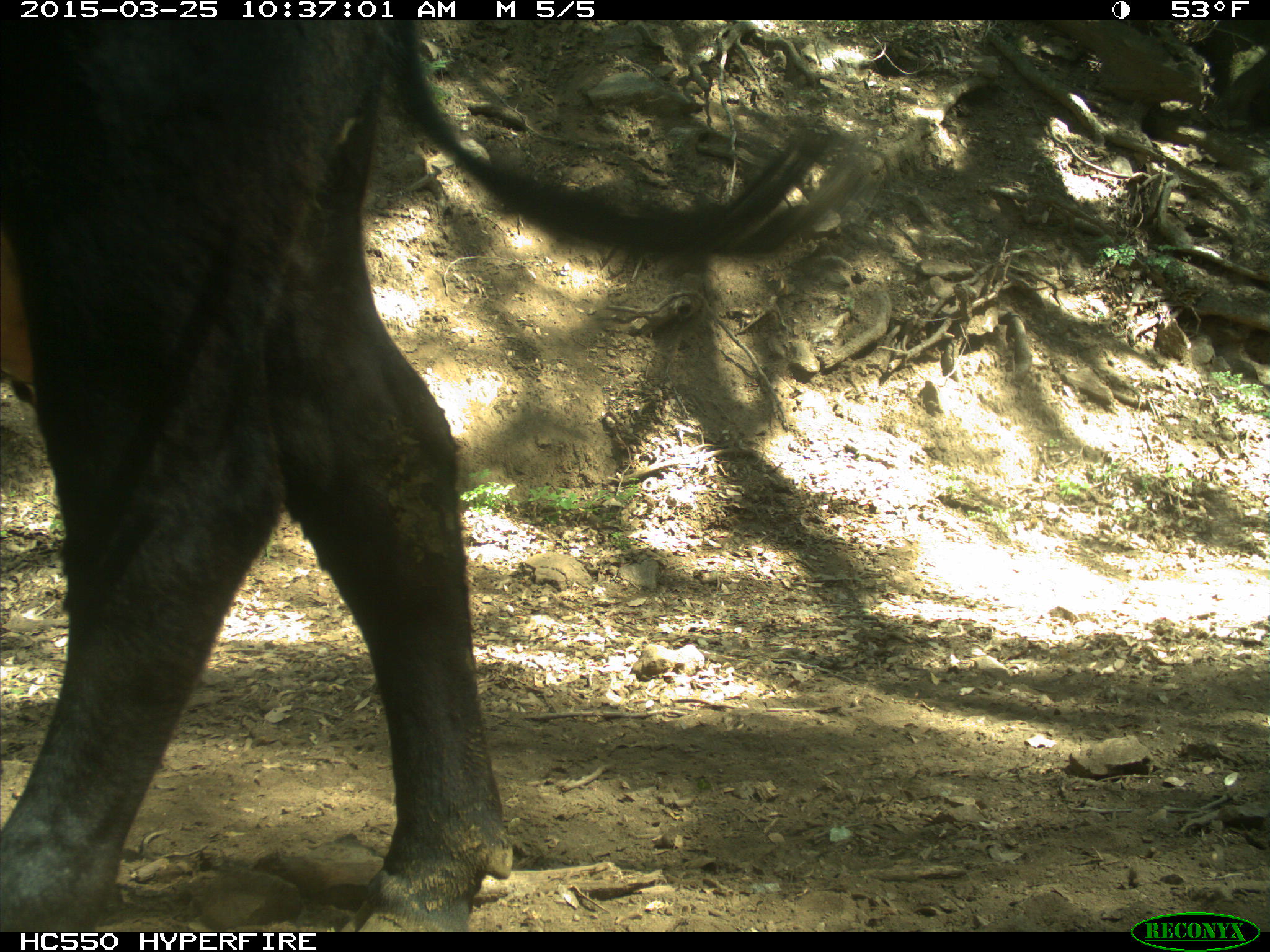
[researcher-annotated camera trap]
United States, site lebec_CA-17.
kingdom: Animalia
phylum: Chordata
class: Mammalia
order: Artiodactyla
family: Bovidae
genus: Bos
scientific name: Bos taurus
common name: domestic cow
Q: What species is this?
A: Bos taurus (domestic cow).